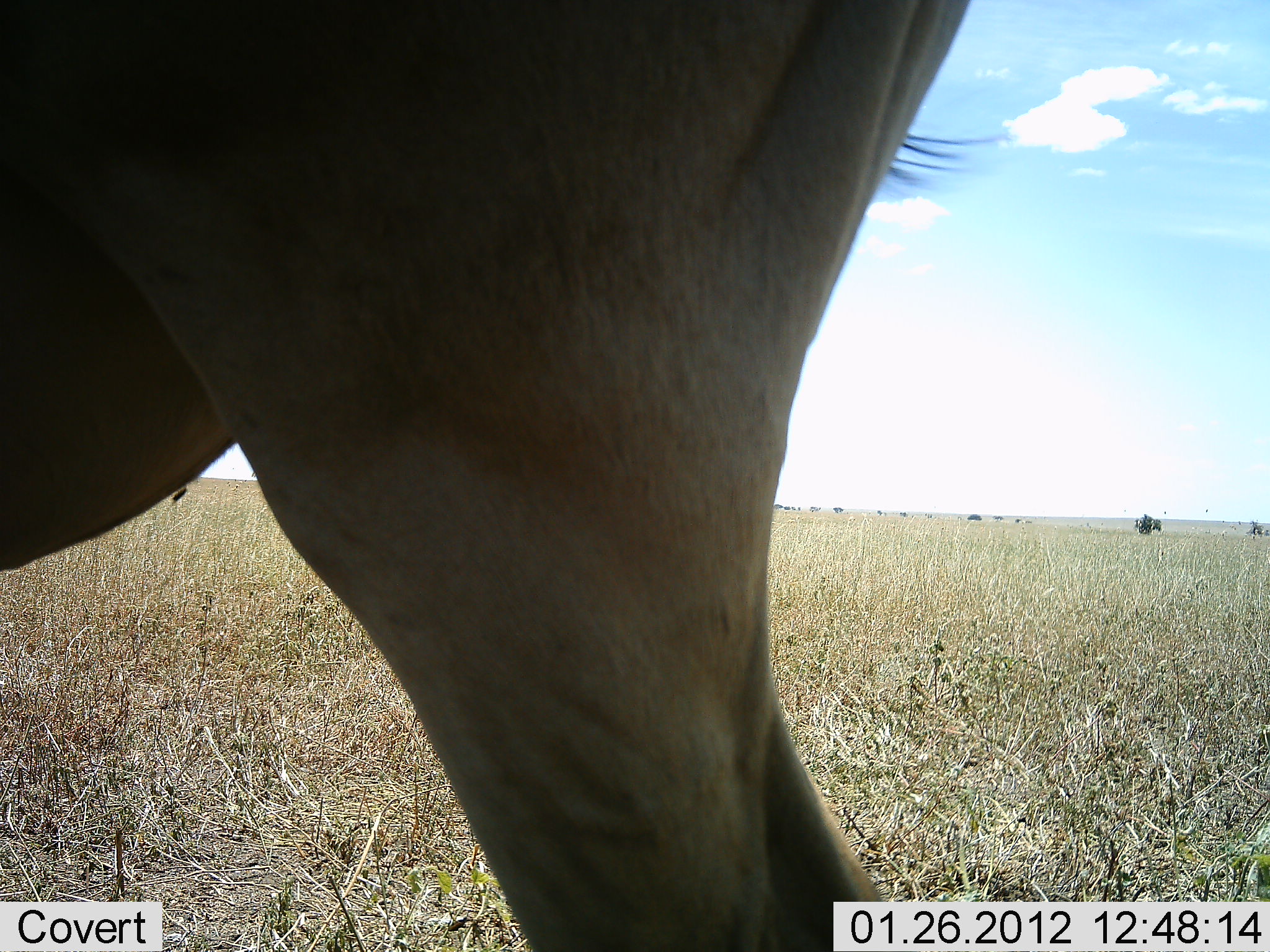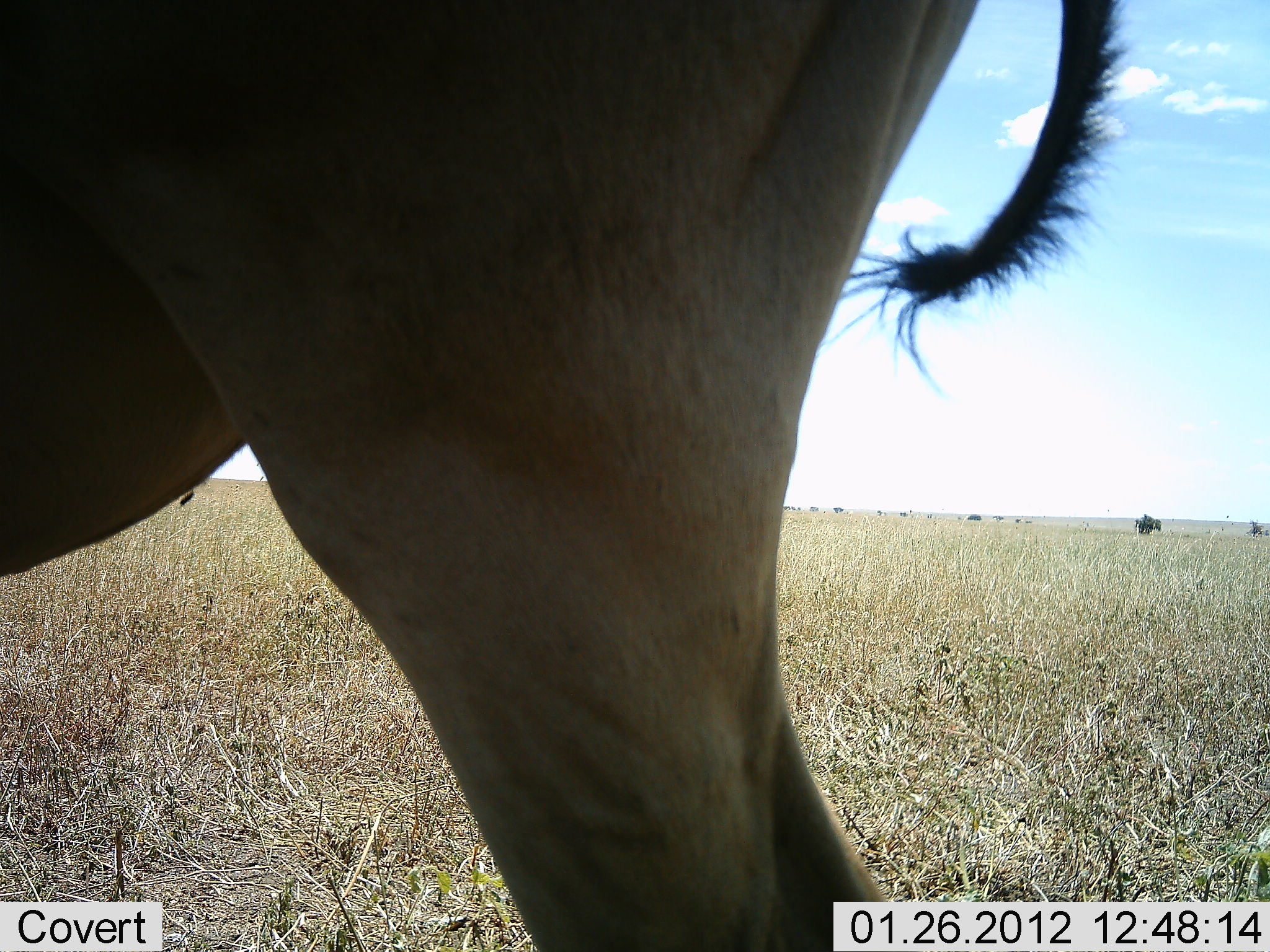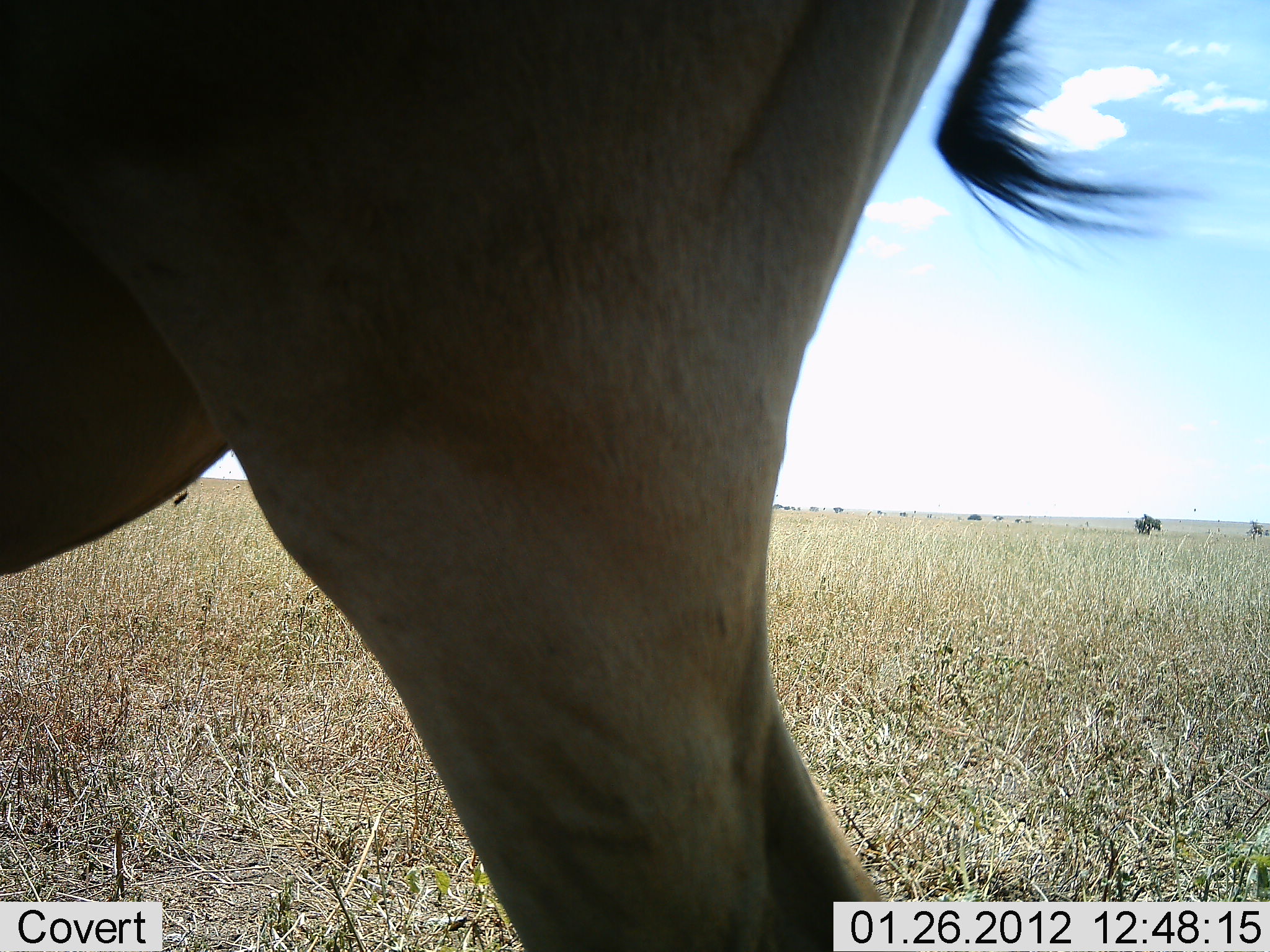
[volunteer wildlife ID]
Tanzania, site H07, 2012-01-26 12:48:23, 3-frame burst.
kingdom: Animalia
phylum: Chordata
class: Mammalia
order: Artiodactyla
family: Bovidae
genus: Alcelaphus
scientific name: Alcelaphus buselaphus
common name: hartebeest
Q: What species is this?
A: Hartebeest (Alcelaphus buselaphus).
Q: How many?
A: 1.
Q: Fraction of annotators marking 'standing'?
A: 100%.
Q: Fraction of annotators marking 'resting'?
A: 0%.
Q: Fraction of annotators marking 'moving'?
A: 0%.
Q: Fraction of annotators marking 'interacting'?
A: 0%.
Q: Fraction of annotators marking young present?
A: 0%.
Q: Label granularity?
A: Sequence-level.